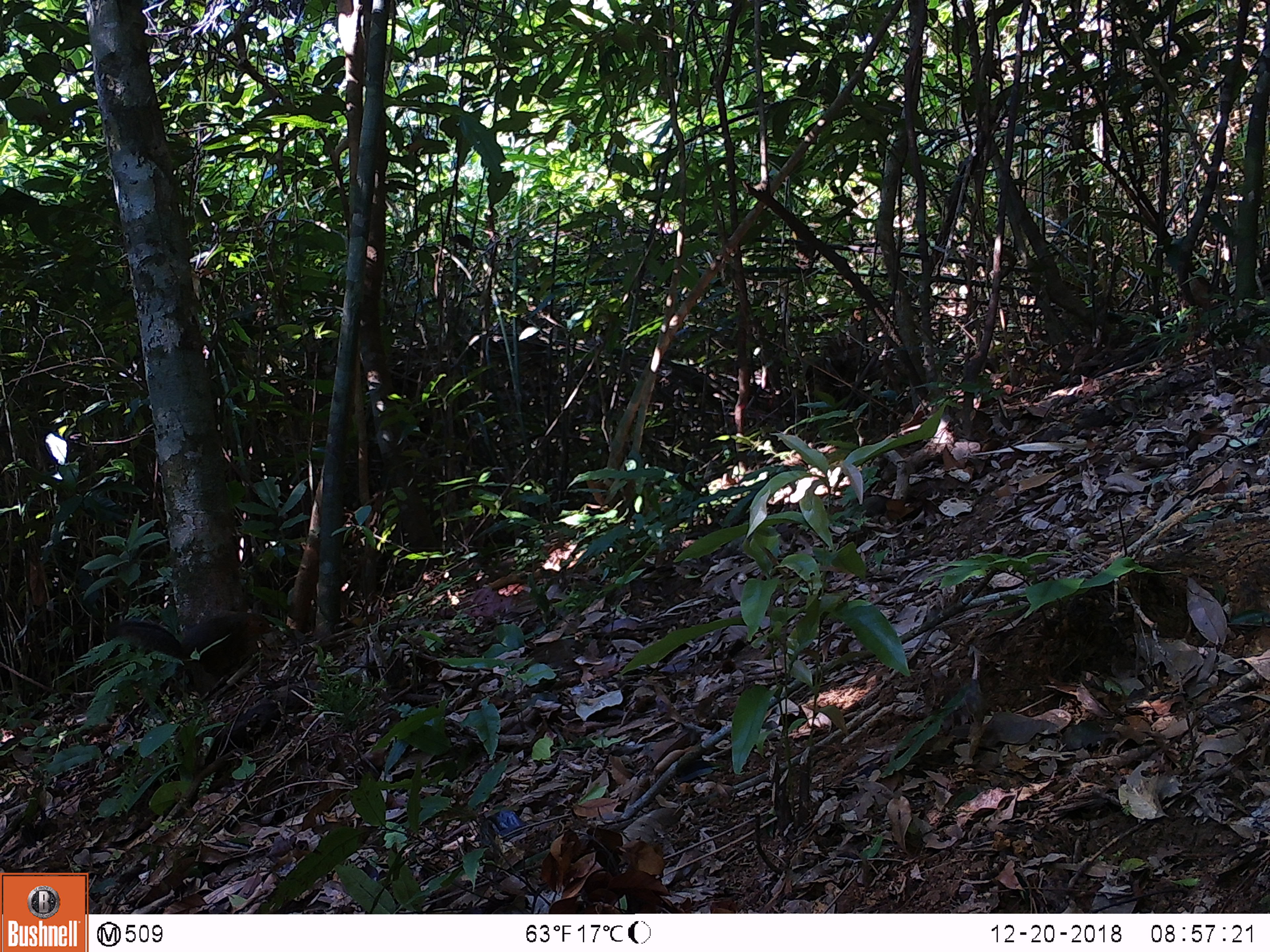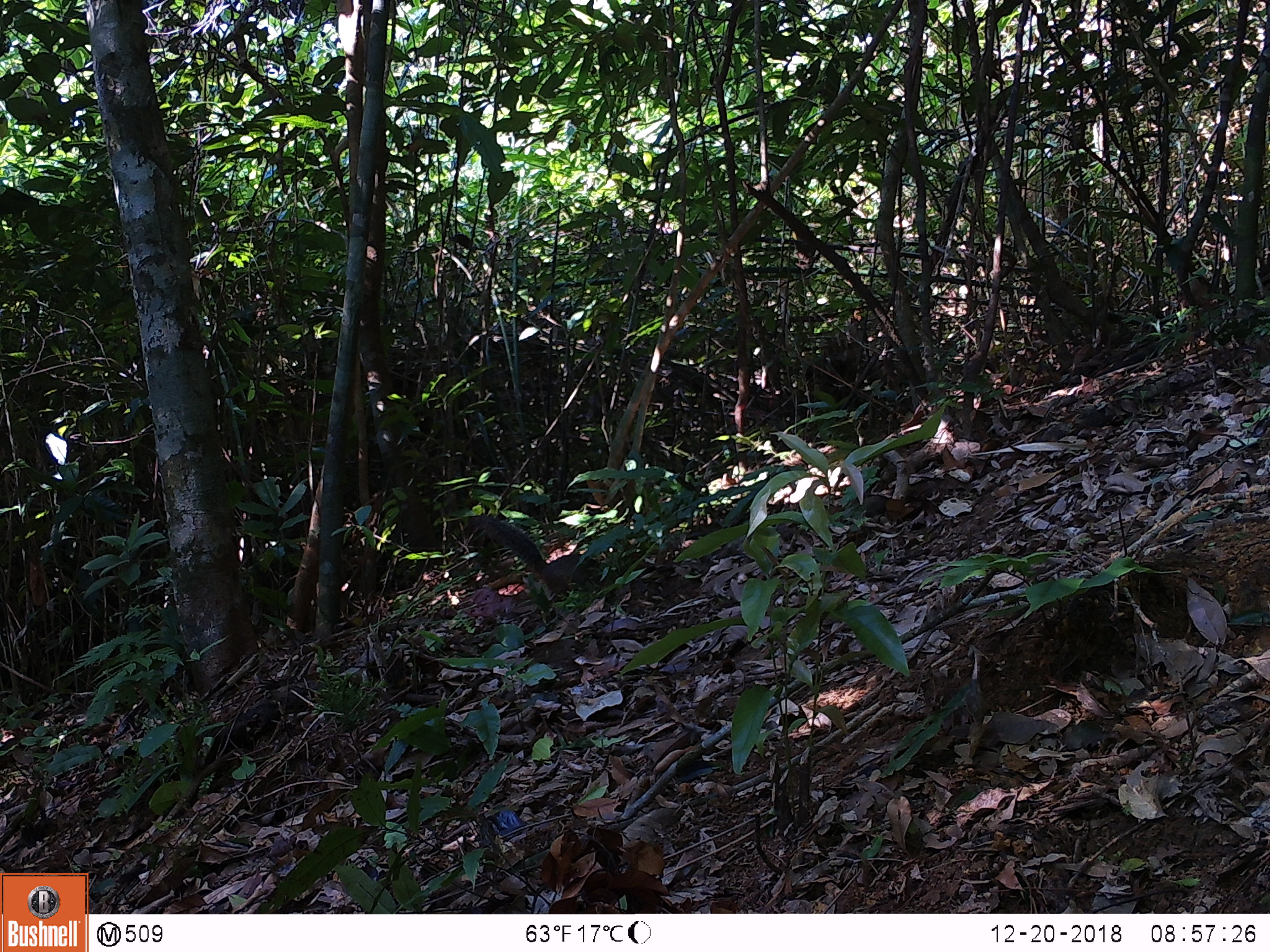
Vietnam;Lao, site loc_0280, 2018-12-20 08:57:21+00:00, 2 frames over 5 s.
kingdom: Animalia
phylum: Chordata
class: Mammalia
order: Rodentia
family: Sciuridae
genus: Dremomys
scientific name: Dremomys rufigenis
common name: red-cheeked squirrel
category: red cheeked squirrel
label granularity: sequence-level